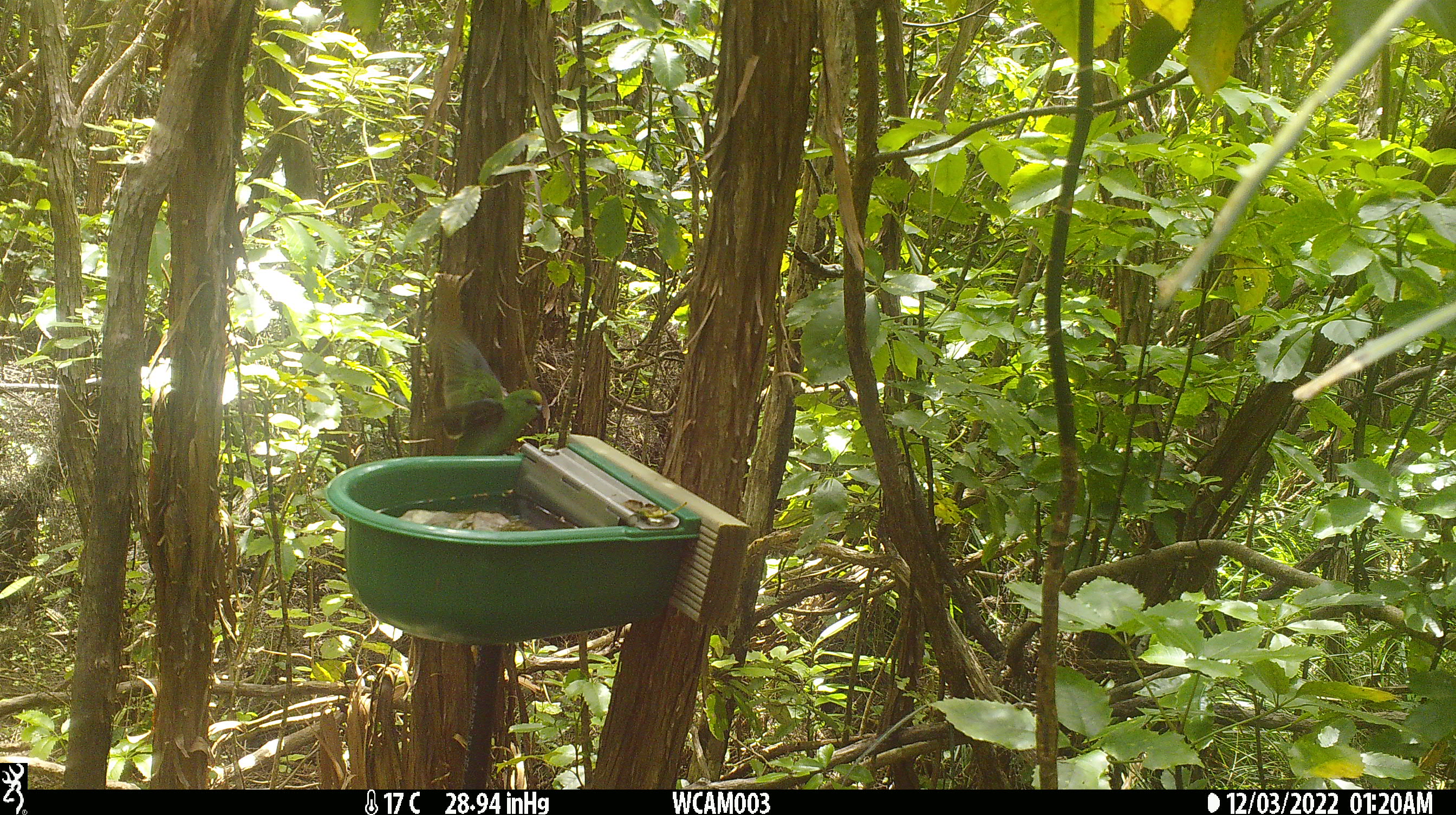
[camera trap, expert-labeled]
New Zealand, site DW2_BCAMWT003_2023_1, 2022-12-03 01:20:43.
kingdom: Animalia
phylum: Chordata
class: Aves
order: Psittaciformes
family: Psittaculidae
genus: Cyanoramphus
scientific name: Cyanoramphus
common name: parakeet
Parakeet (Cyanoramphus).